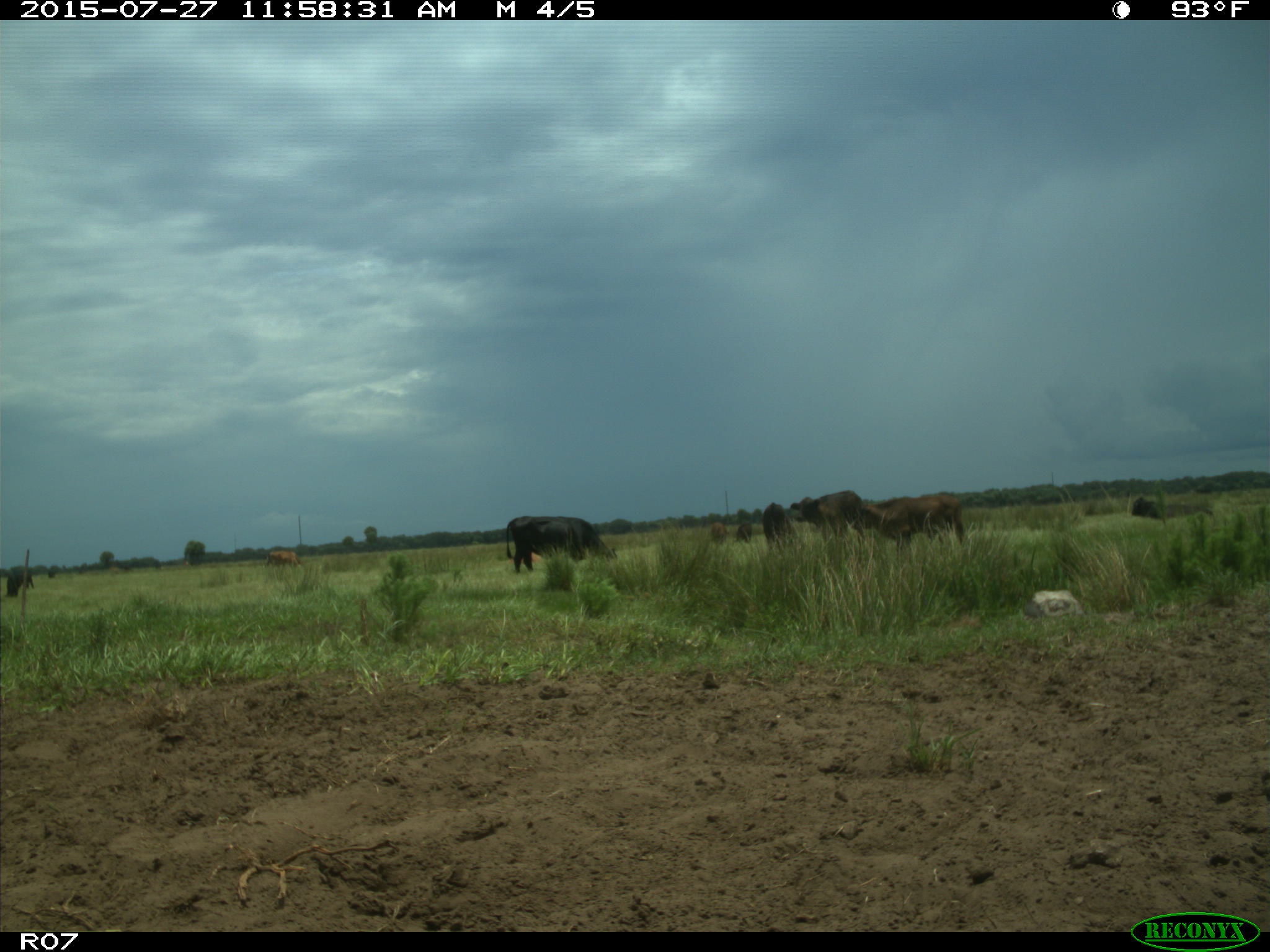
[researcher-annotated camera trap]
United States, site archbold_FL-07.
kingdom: Animalia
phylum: Chordata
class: Mammalia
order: Artiodactyla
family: Bovidae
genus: Bos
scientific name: Bos taurus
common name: domestic cow